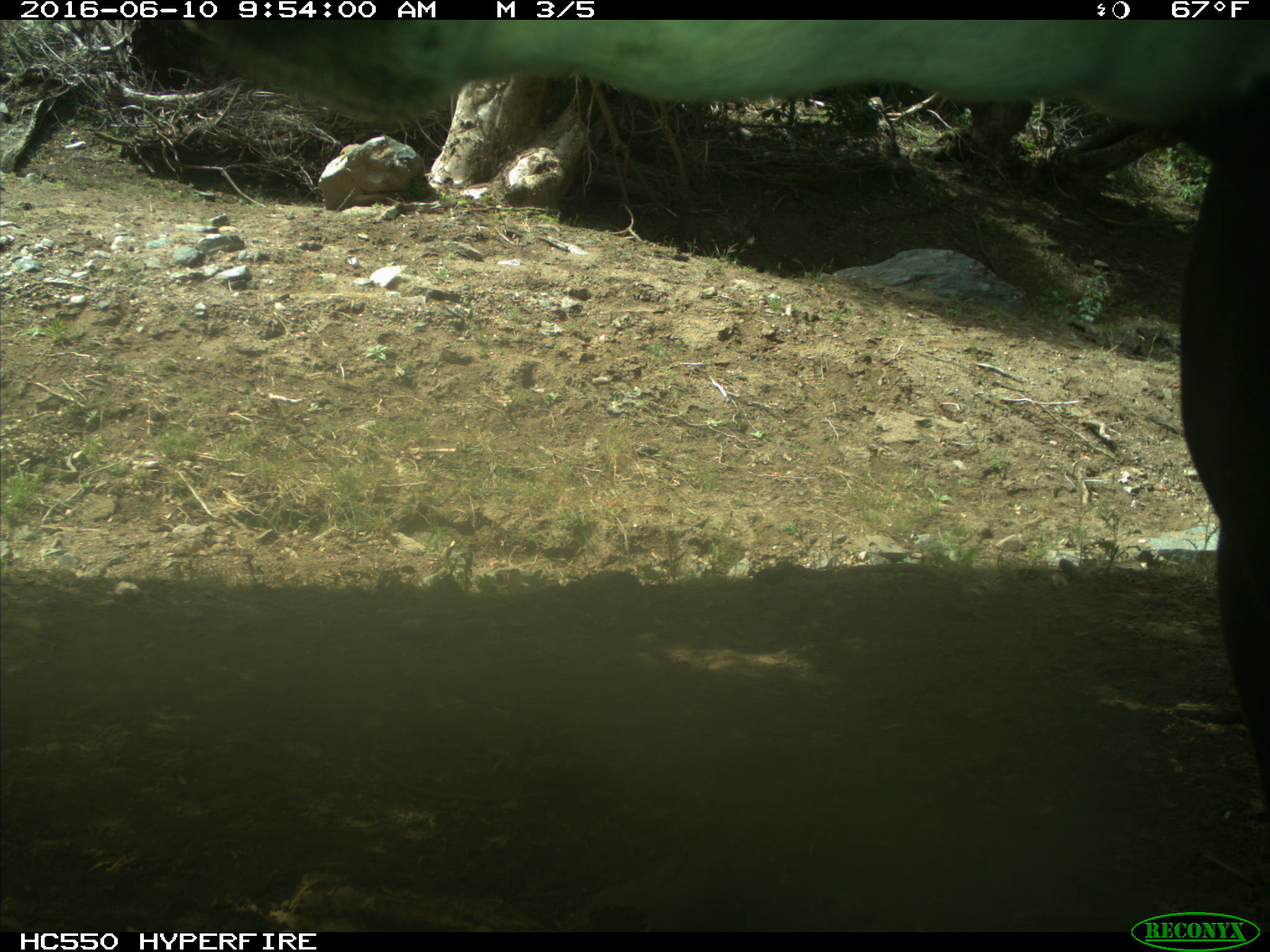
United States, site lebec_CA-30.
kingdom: Animalia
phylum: Chordata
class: Mammalia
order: Artiodactyla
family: Bovidae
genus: Bos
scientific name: Bos taurus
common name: domestic cow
Bos taurus (domestic cow).